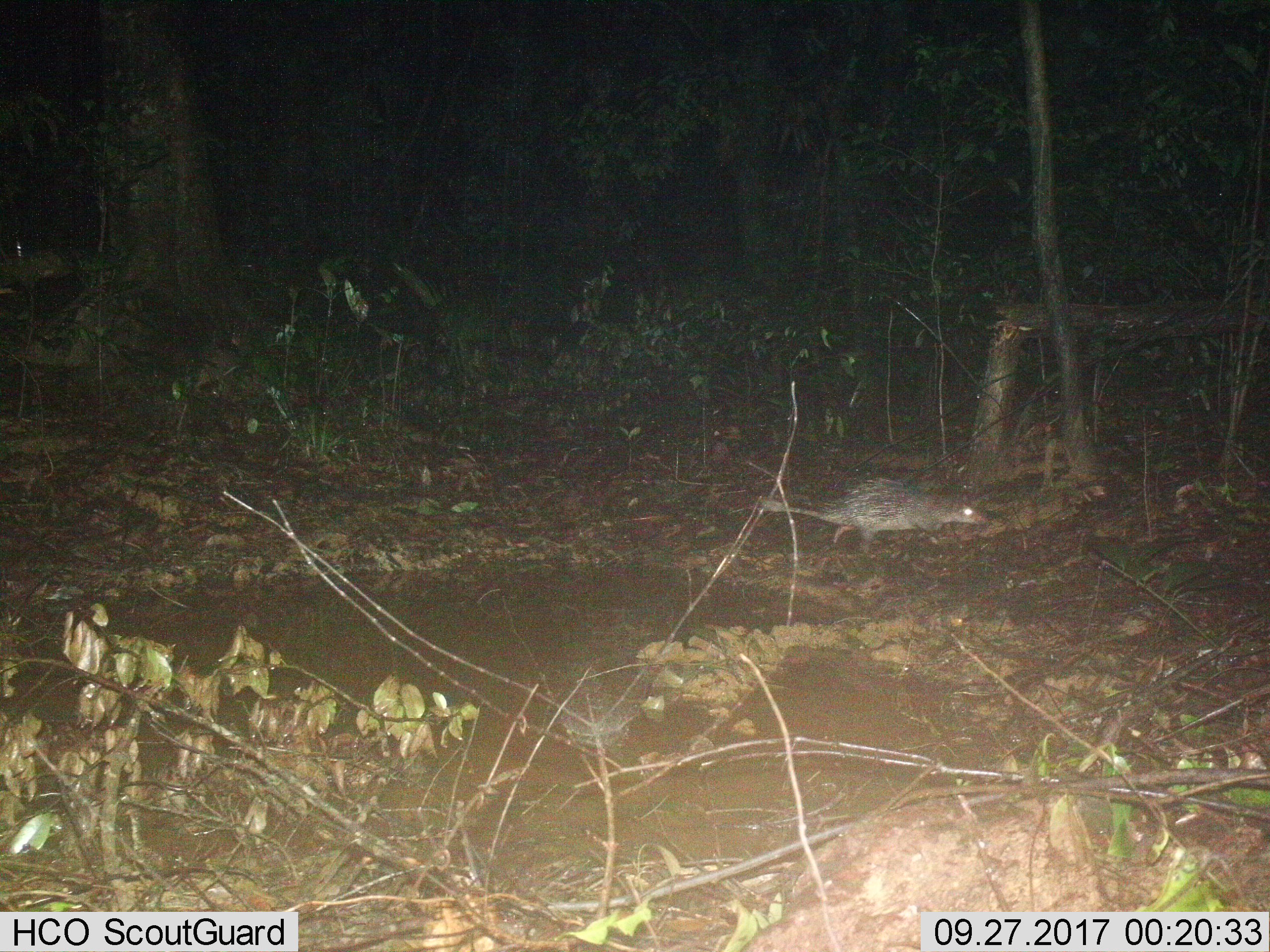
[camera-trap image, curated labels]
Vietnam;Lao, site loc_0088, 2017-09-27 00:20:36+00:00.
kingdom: Animalia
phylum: Chordata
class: Mammalia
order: Rodentia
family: Hystricidae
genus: Atherurus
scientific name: Atherurus macrourus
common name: asiatic brush-tailed porcupine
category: asiatic brush tailed porcupine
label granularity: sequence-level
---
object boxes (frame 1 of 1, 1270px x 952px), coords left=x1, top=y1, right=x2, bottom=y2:
asiatic brush tailed porcupine: left=757, top=475, right=989, bottom=559